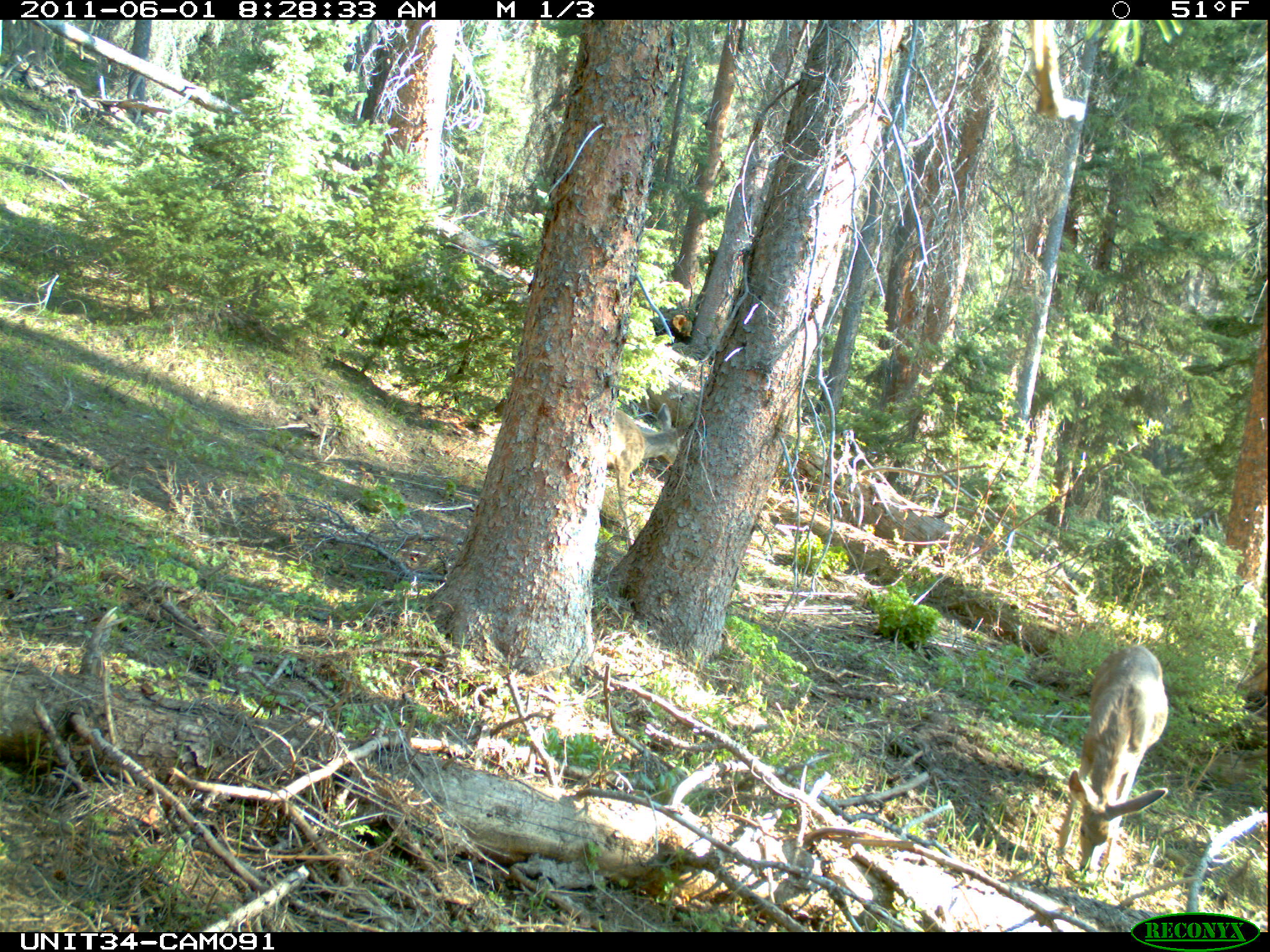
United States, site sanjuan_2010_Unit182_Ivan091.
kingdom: Animalia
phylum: Chordata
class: Mammalia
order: Artiodactyla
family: Cervidae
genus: Odocoileus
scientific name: Odocoileus hemionus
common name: mule deer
Odocoileus hemionus (mule deer).